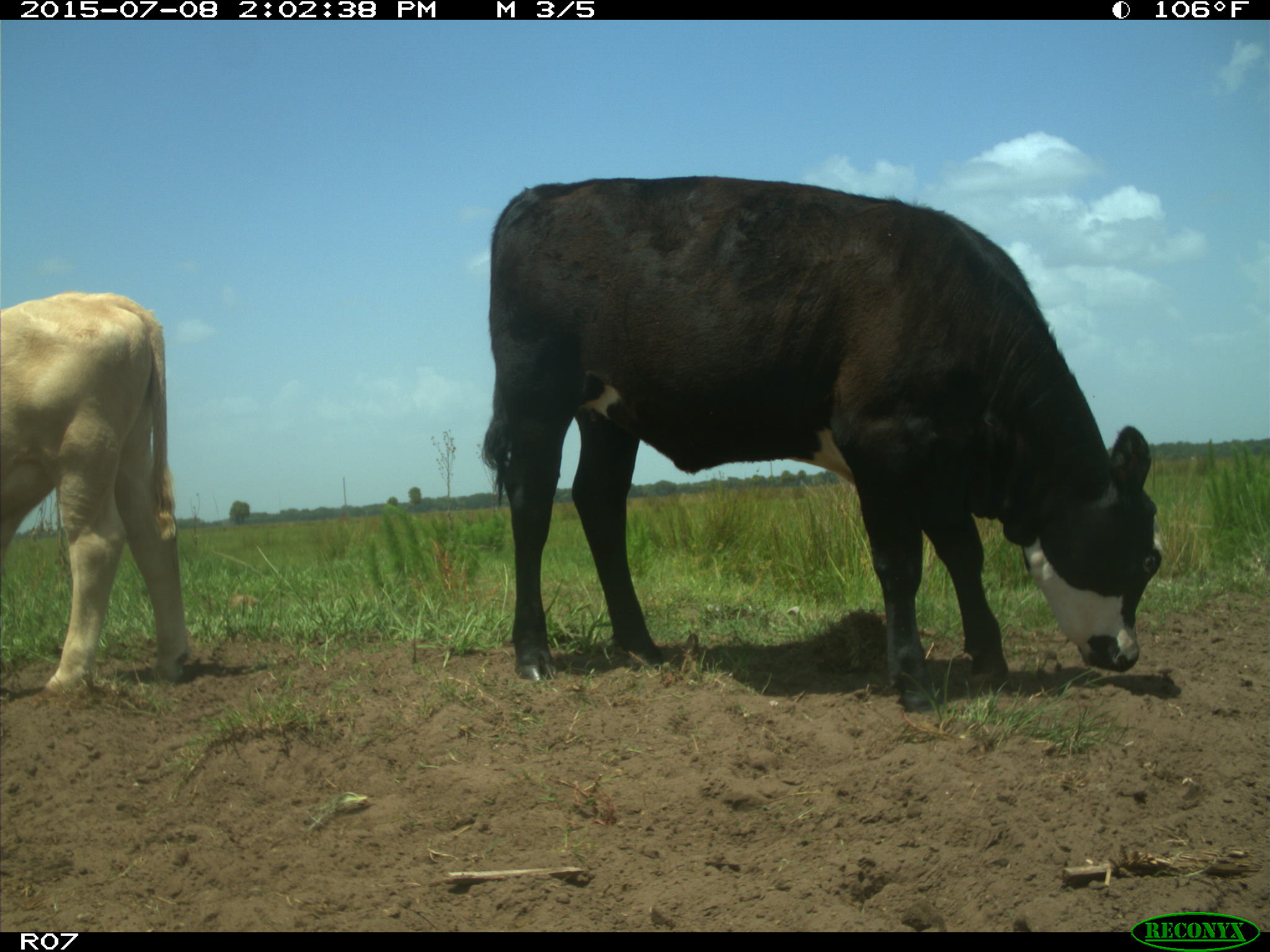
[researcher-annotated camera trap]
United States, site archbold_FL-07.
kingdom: Animalia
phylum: Chordata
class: Mammalia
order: Artiodactyla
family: Bovidae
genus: Bos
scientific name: Bos taurus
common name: domestic cow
Bos taurus (domestic cow).